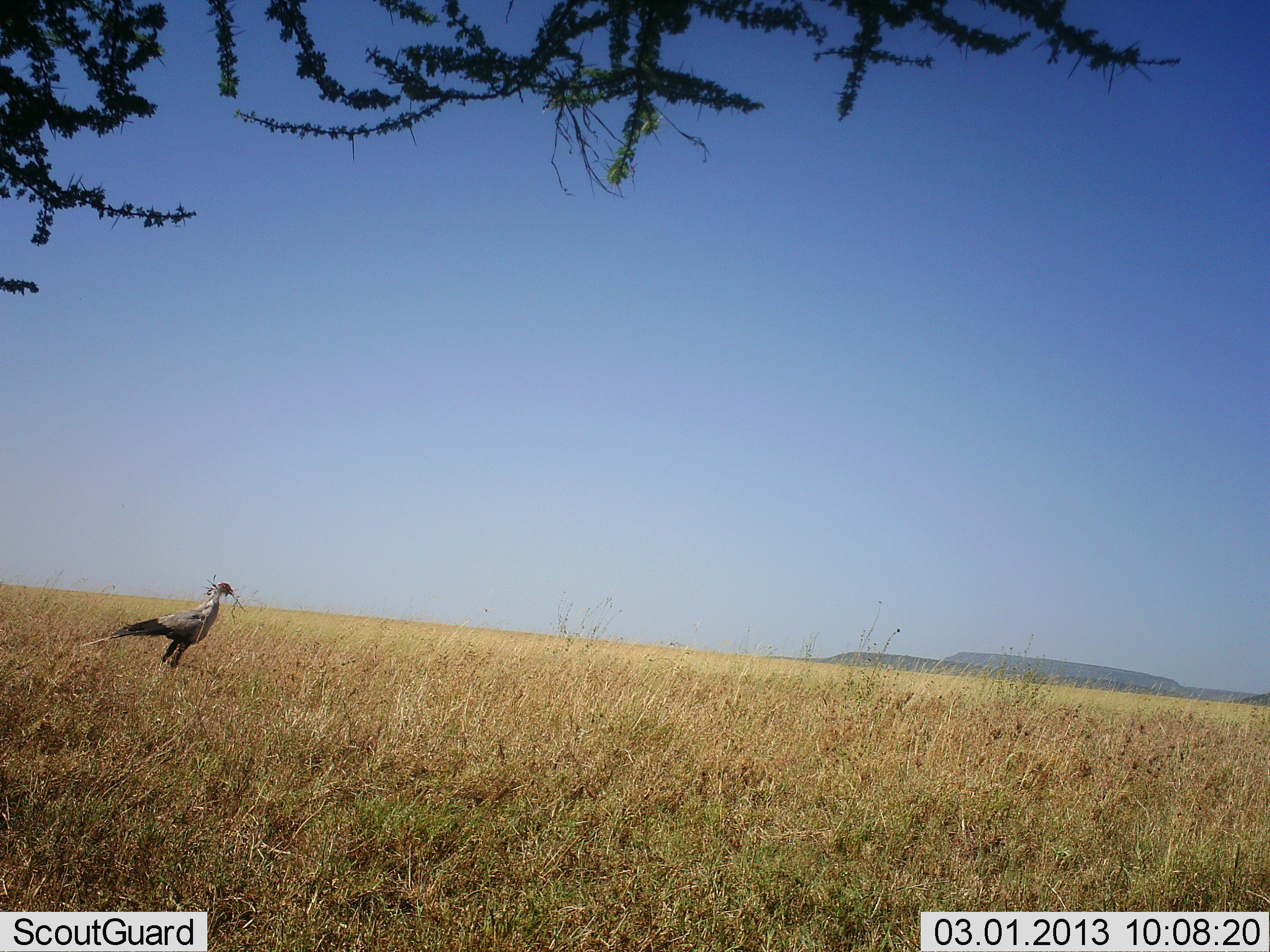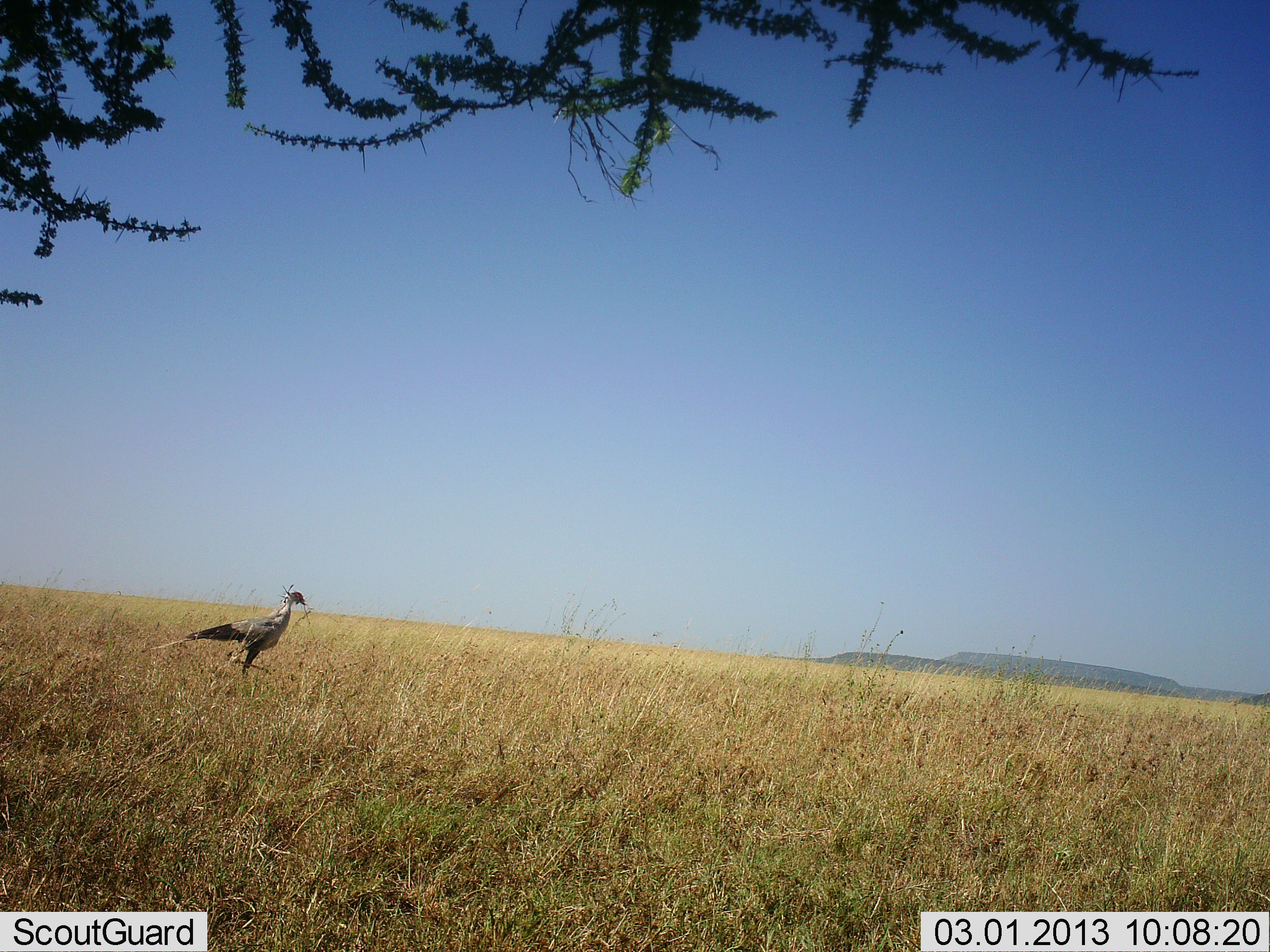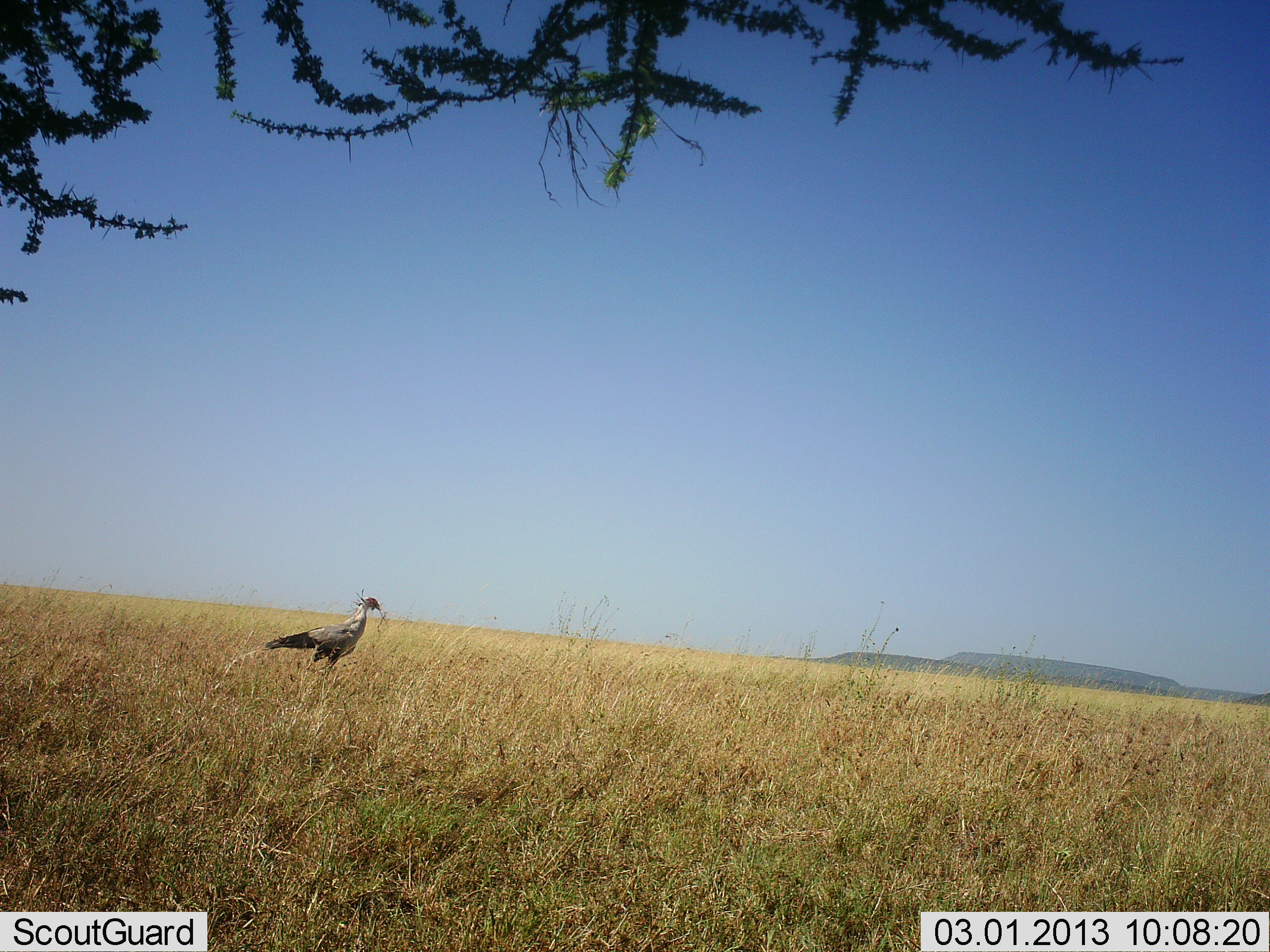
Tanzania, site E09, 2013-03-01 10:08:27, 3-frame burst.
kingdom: Animalia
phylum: Chordata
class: Aves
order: Accipitriformes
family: Sagittariidae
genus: Sagittarius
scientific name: Sagittarius serpentarius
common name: secretary bird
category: secretarybird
Secretarybird (secretary bird) (Sagittarius serpentarius), count 1. Behavior (volunteer vote fractions): standing 4%, resting 4%, moving 96%, interacting 4%. Young present (vote fraction): 0%. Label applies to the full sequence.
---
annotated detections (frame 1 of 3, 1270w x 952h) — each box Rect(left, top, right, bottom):
animal: Rect(76, 579, 236, 672)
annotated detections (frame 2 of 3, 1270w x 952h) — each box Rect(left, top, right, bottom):
animal: Rect(149, 590, 311, 683)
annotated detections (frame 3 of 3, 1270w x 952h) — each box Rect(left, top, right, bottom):
animal: Rect(261, 596, 385, 686)